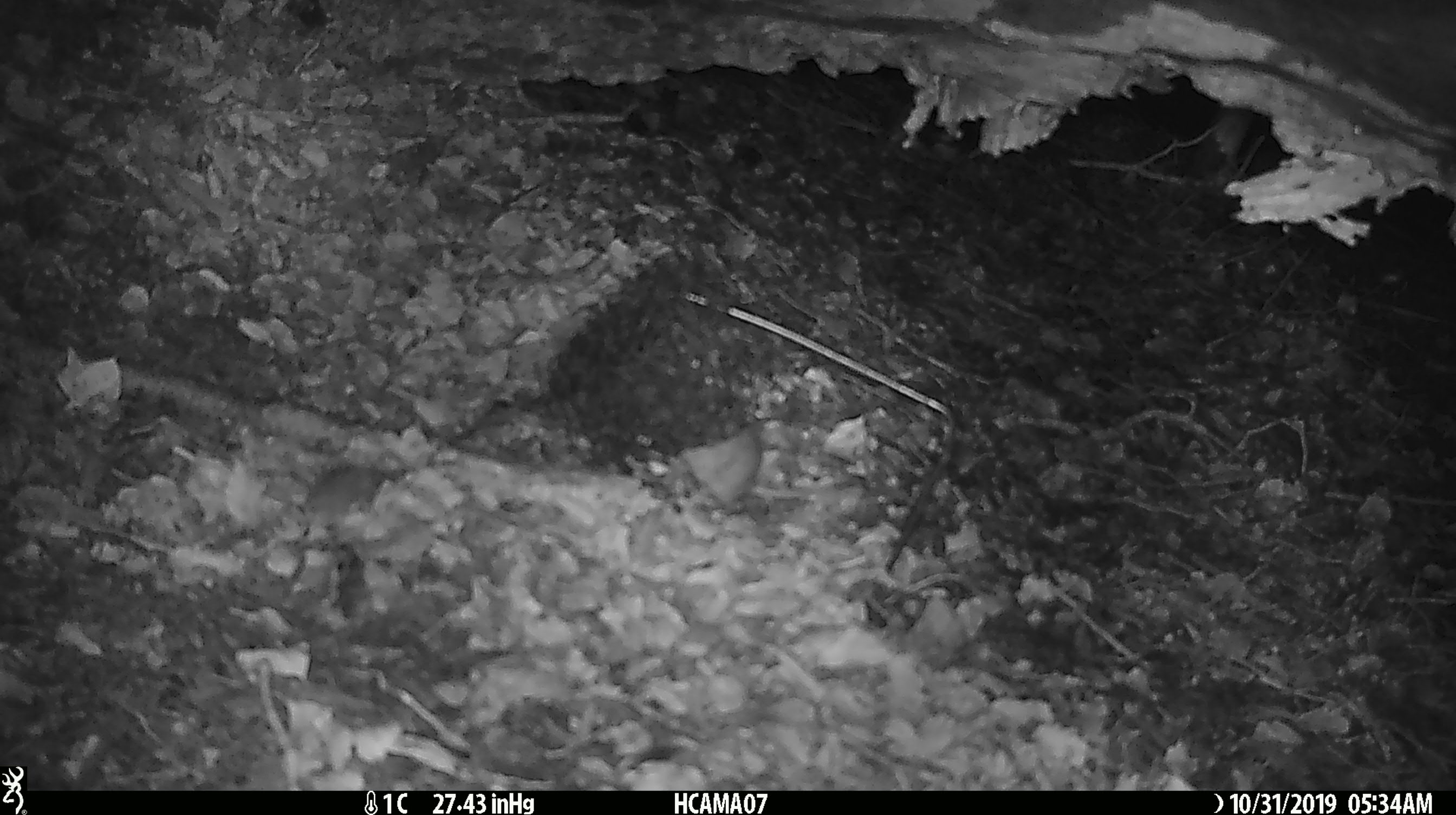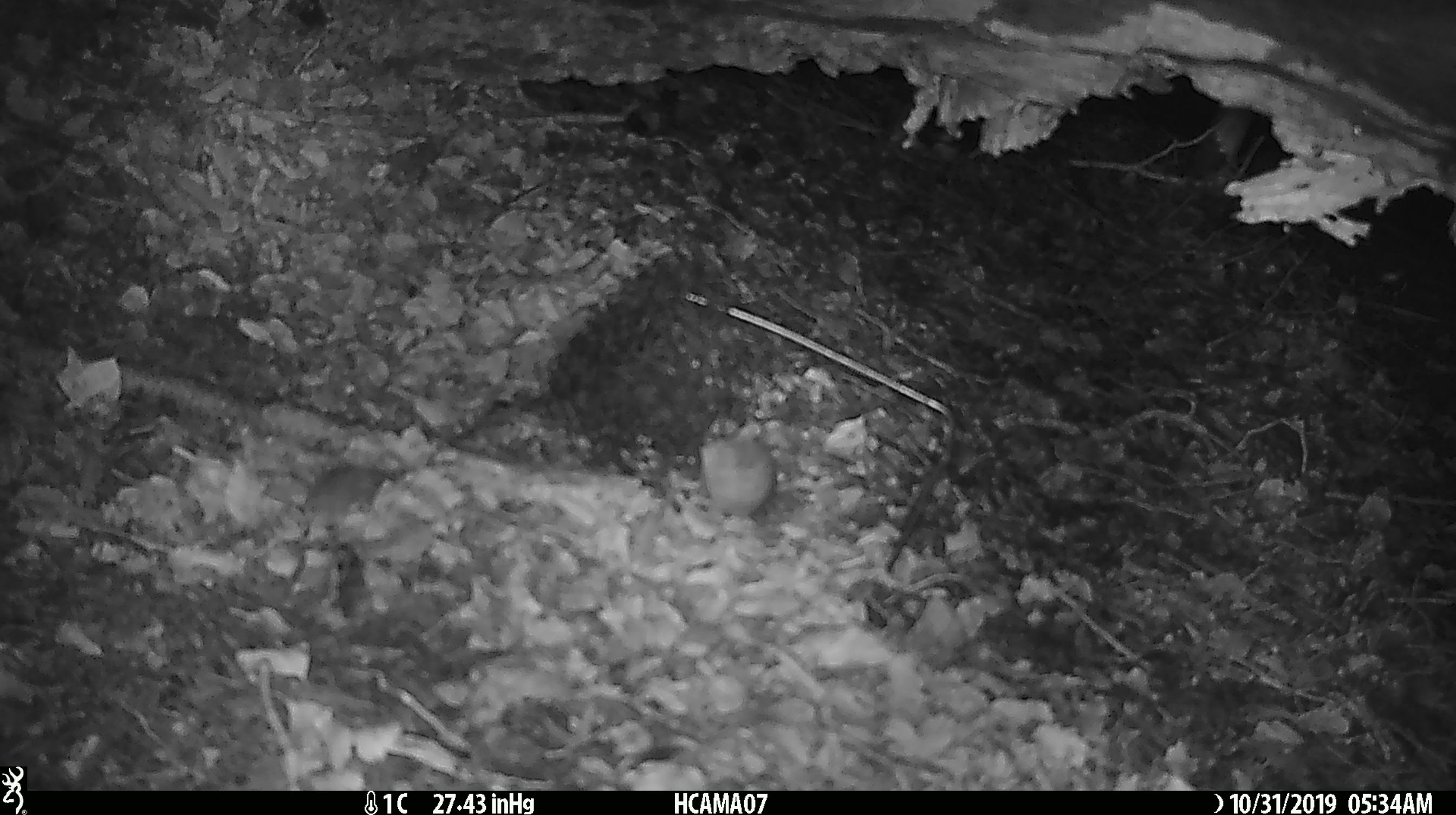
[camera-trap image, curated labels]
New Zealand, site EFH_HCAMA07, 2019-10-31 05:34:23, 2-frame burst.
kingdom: Animalia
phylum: Chordata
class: Mammalia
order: Rodentia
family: Muridae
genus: Mus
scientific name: Mus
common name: mouse